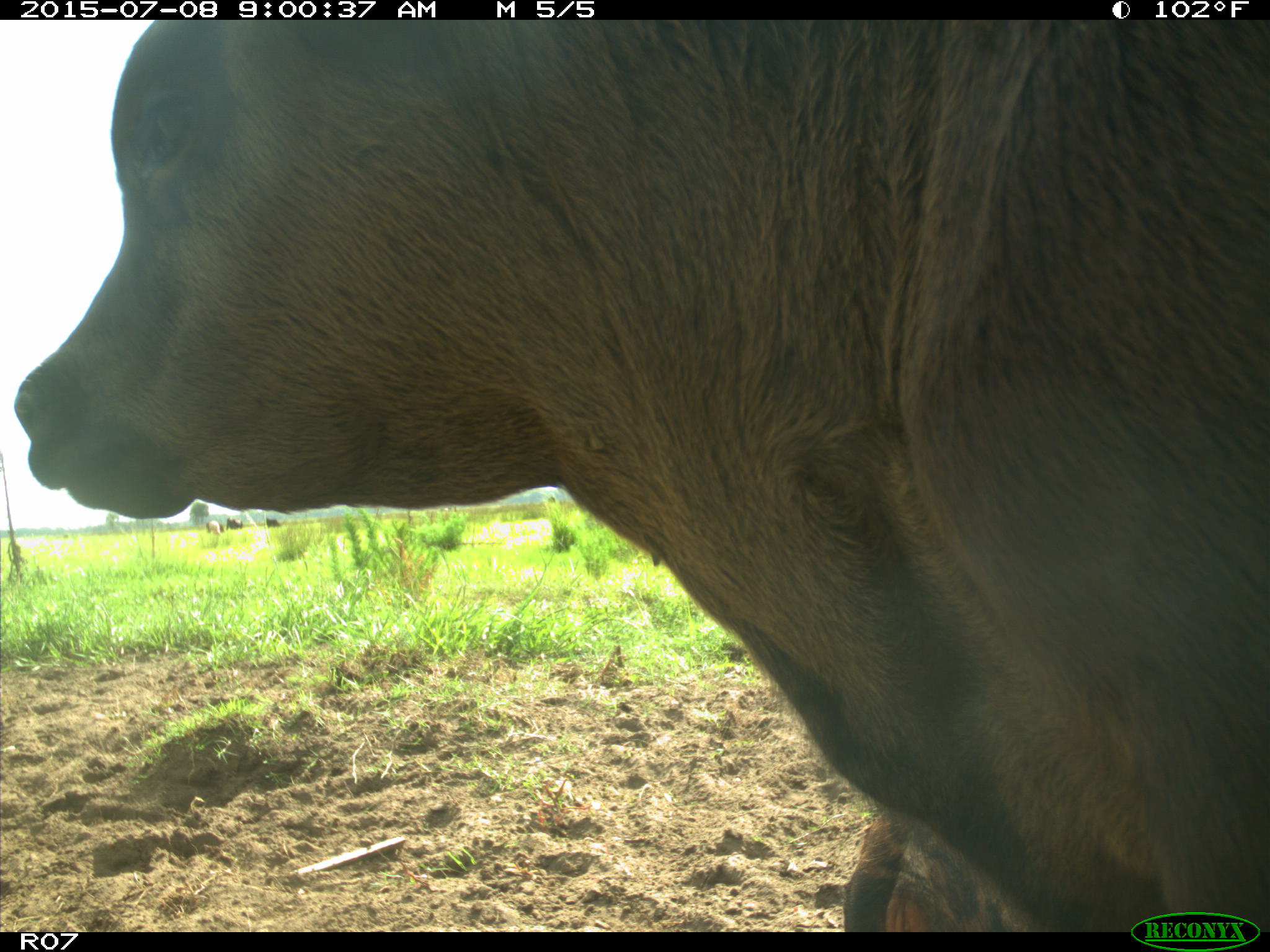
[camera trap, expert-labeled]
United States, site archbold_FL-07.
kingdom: Animalia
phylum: Chordata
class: Mammalia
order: Artiodactyla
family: Bovidae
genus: Bos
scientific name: Bos taurus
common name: domestic cow